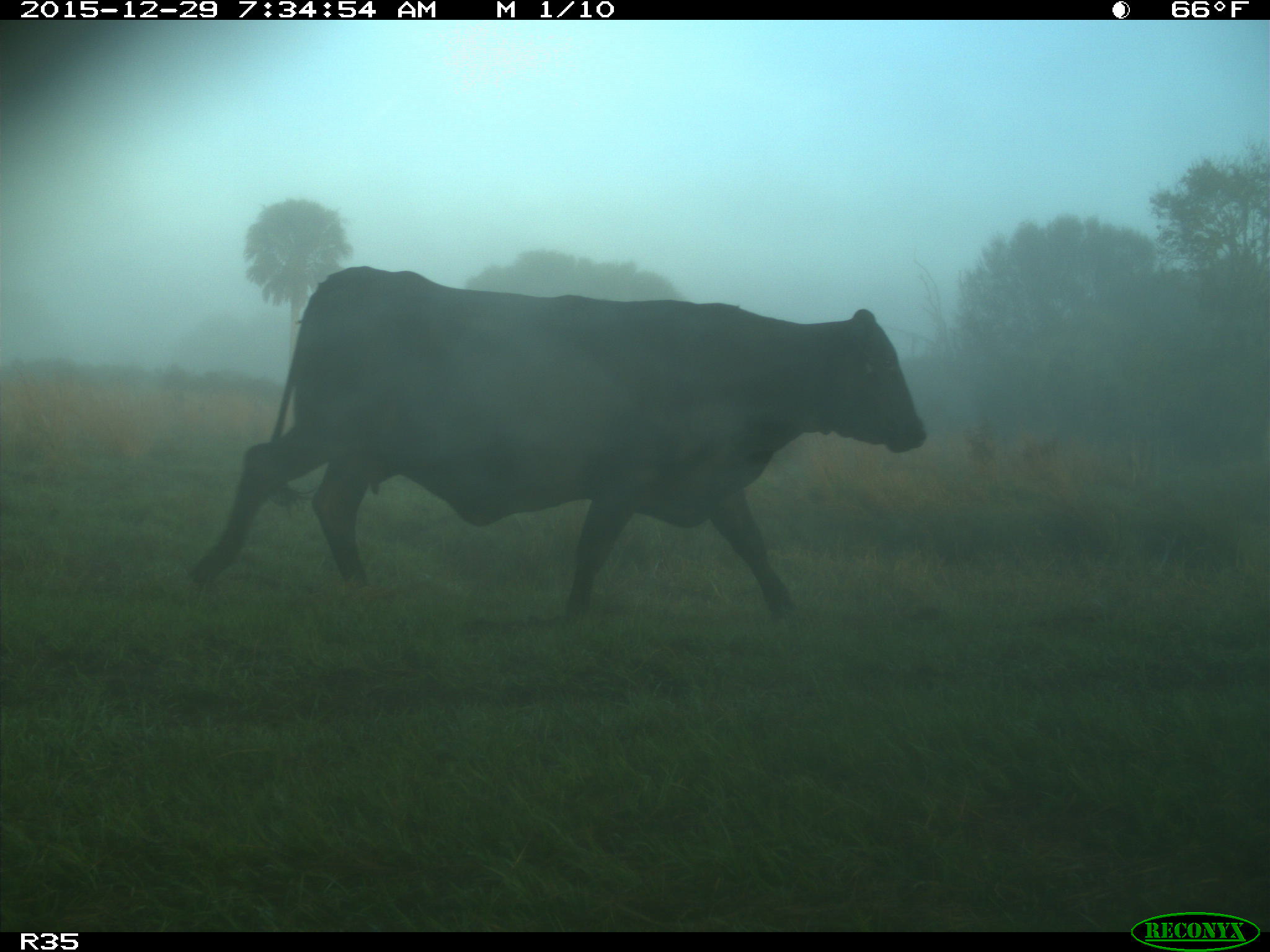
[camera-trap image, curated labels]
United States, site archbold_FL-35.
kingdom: Animalia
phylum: Chordata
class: Mammalia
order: Artiodactyla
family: Bovidae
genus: Bos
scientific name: Bos taurus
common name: domestic cow